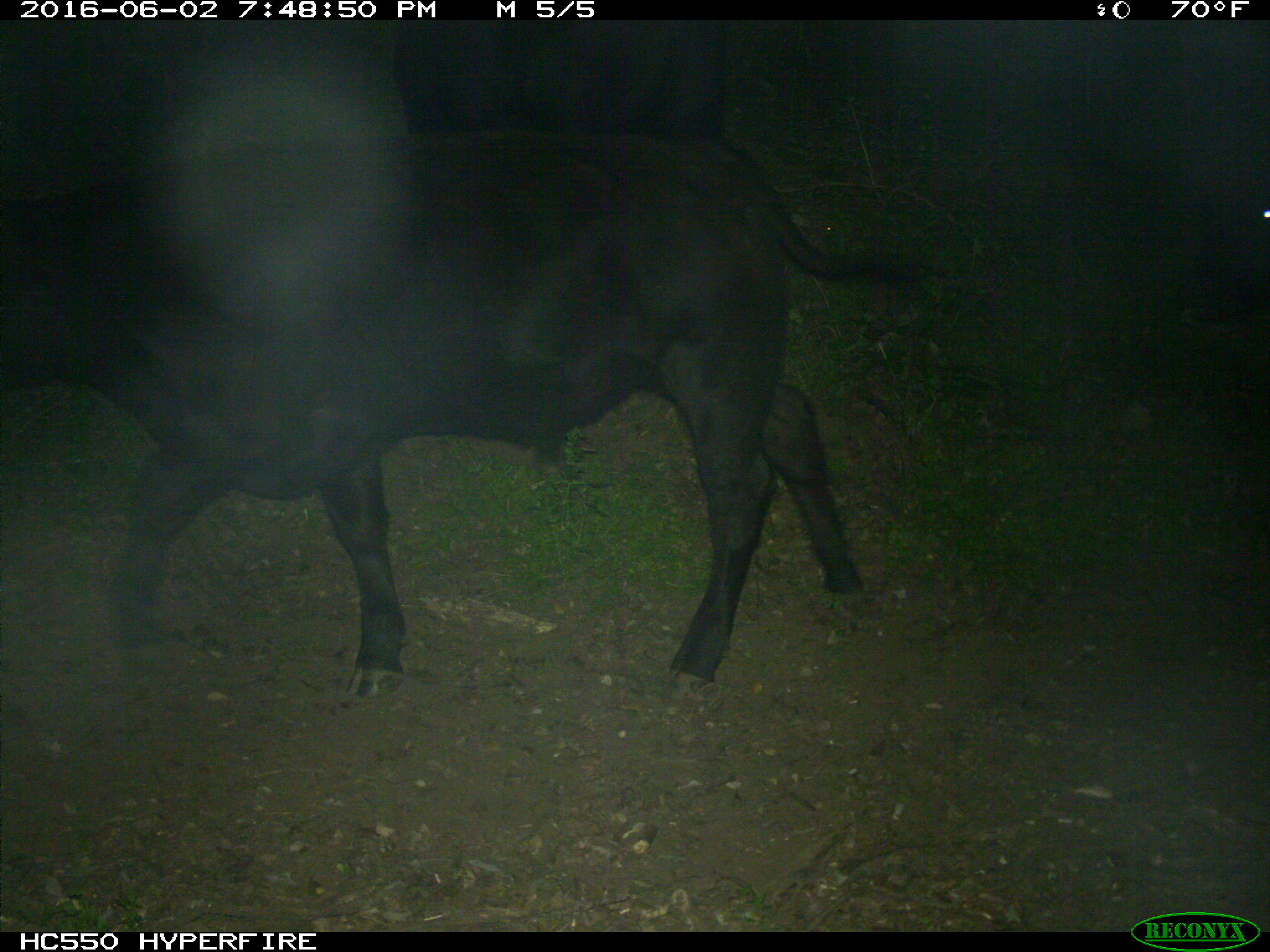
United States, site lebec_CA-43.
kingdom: Animalia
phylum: Chordata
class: Mammalia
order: Artiodactyla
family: Bovidae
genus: Bos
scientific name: Bos taurus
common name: domestic cow